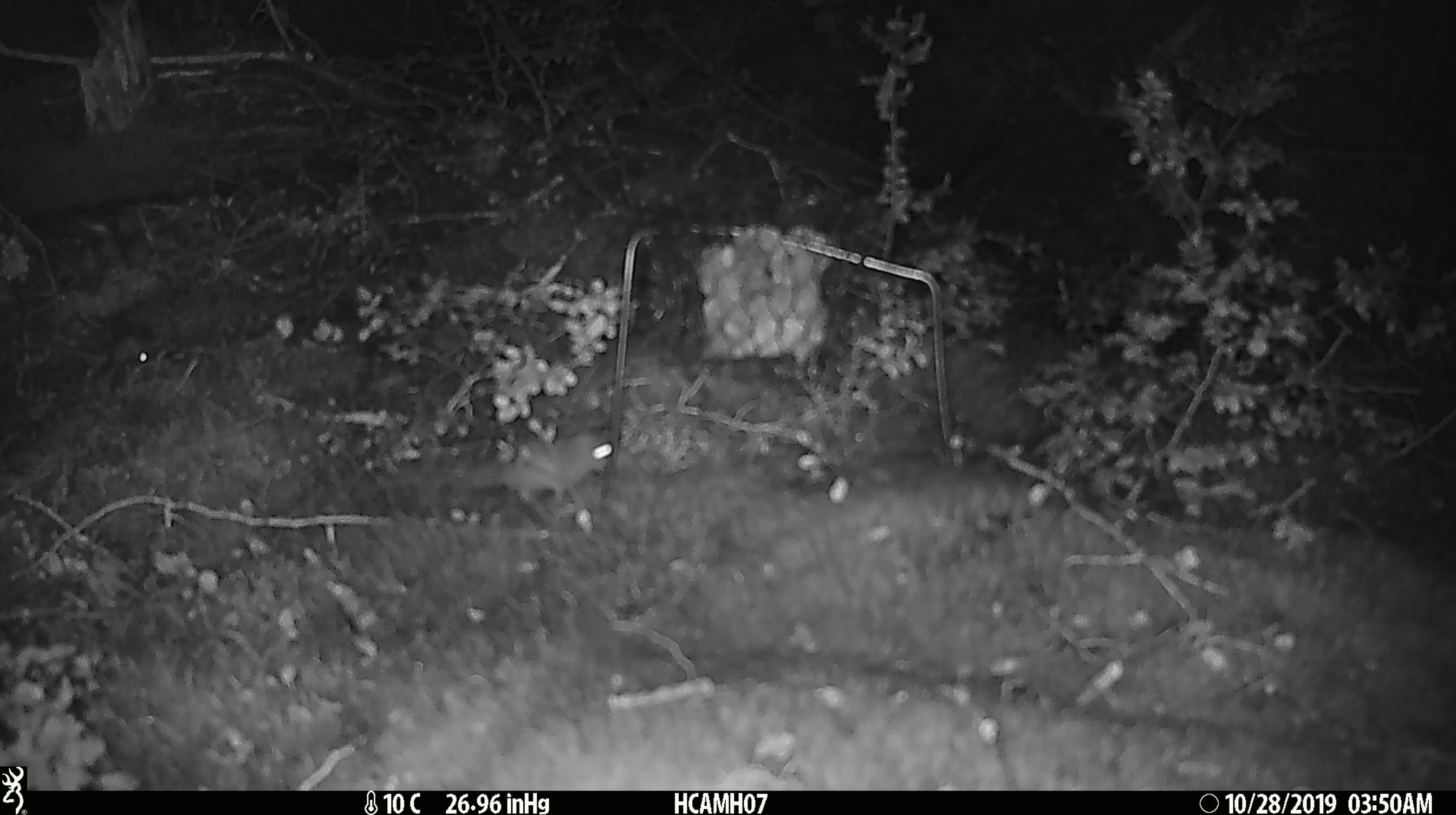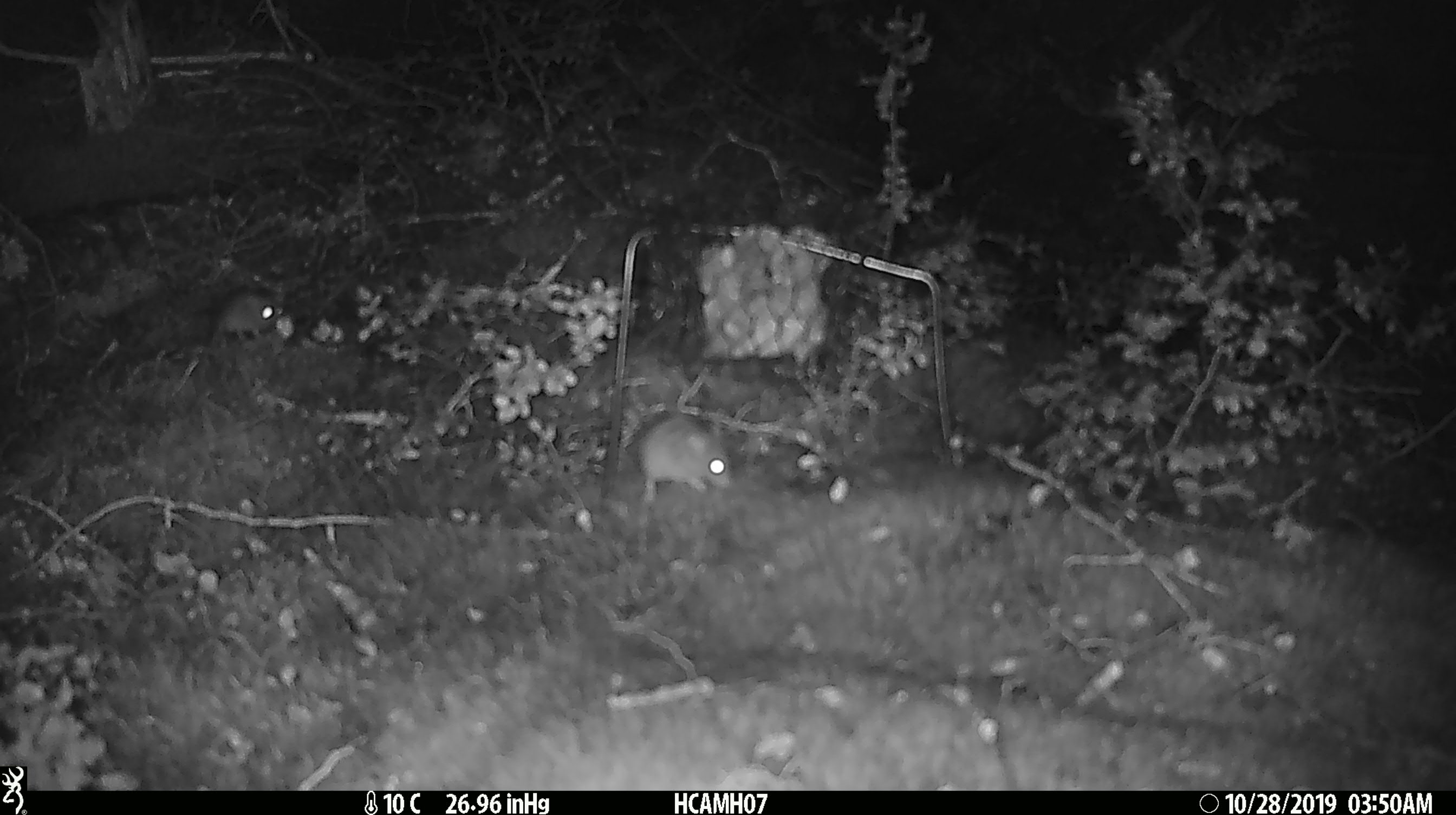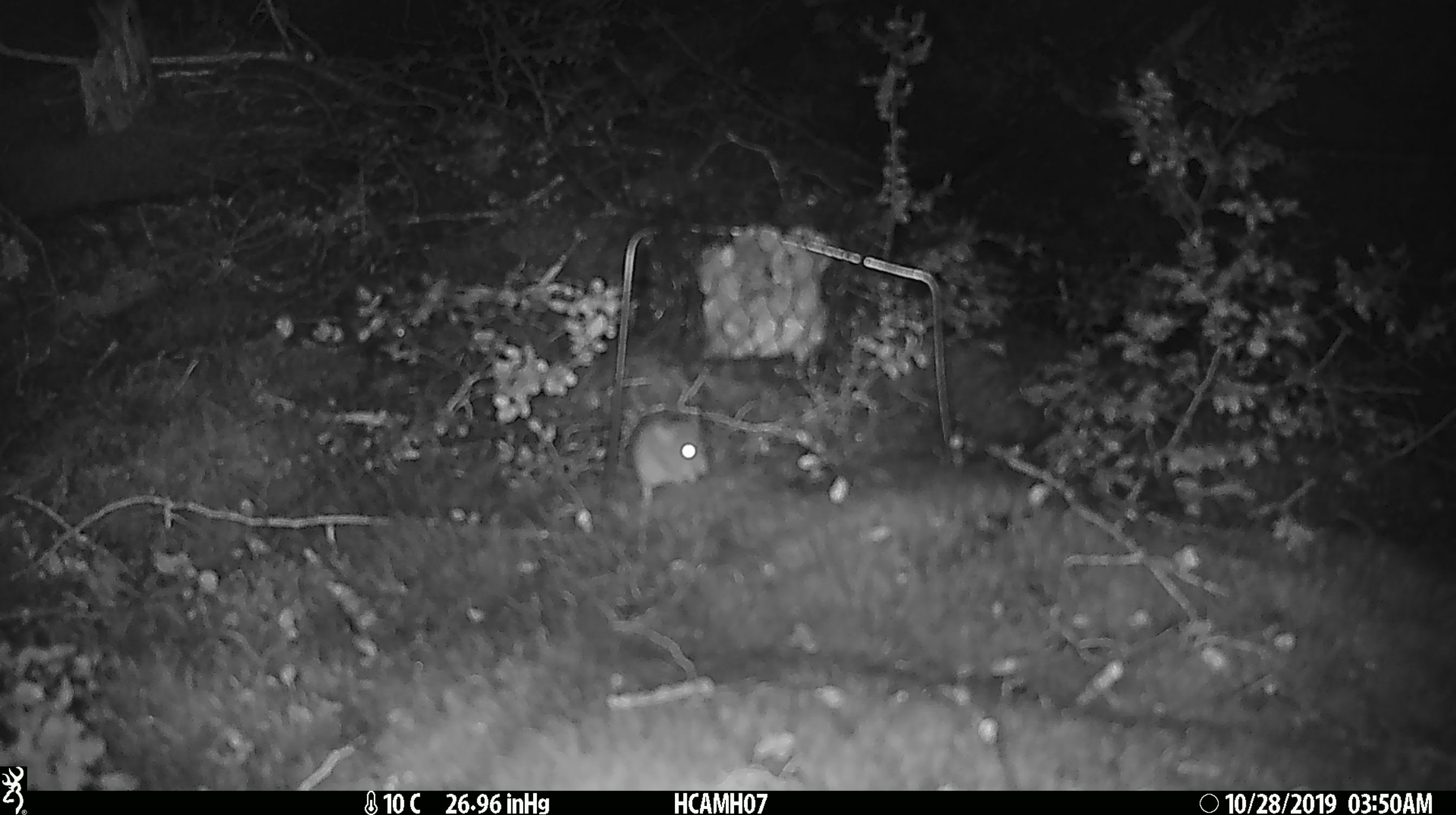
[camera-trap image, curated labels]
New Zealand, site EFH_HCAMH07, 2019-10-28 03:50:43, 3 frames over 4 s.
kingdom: Animalia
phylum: Chordata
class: Mammalia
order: Rodentia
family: Muridae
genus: Mus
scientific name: Mus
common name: mouse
Mouse (Mus).